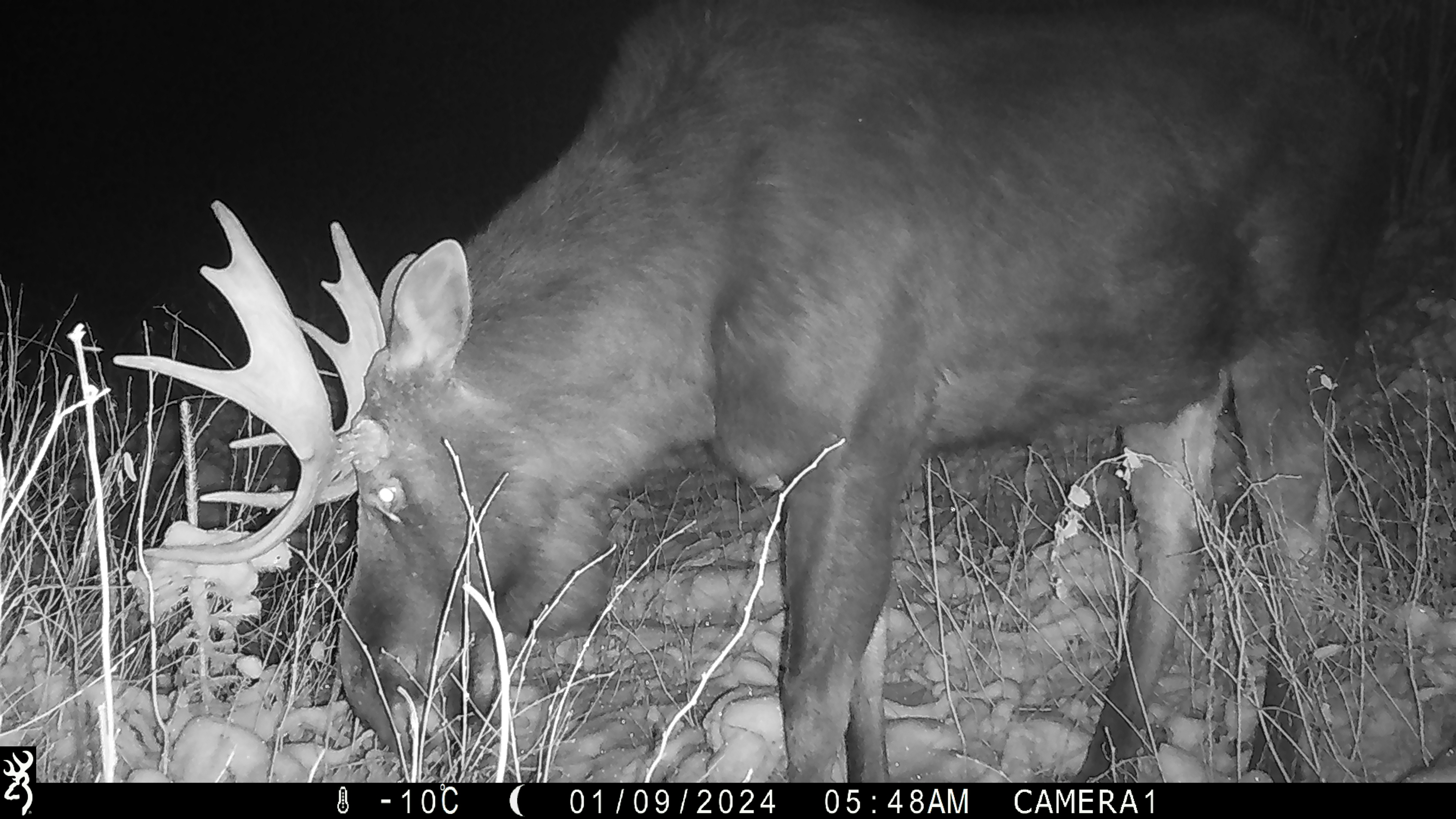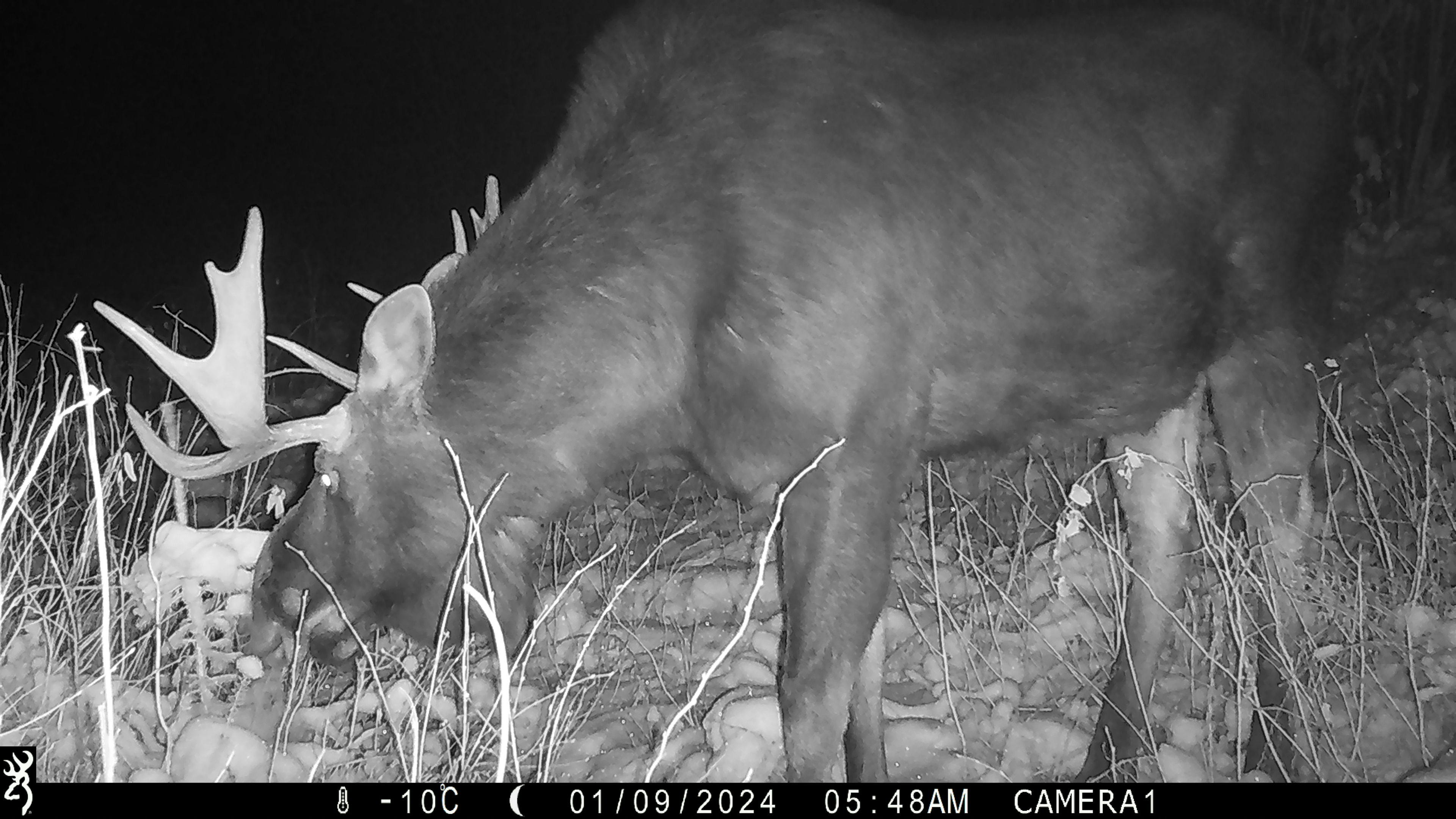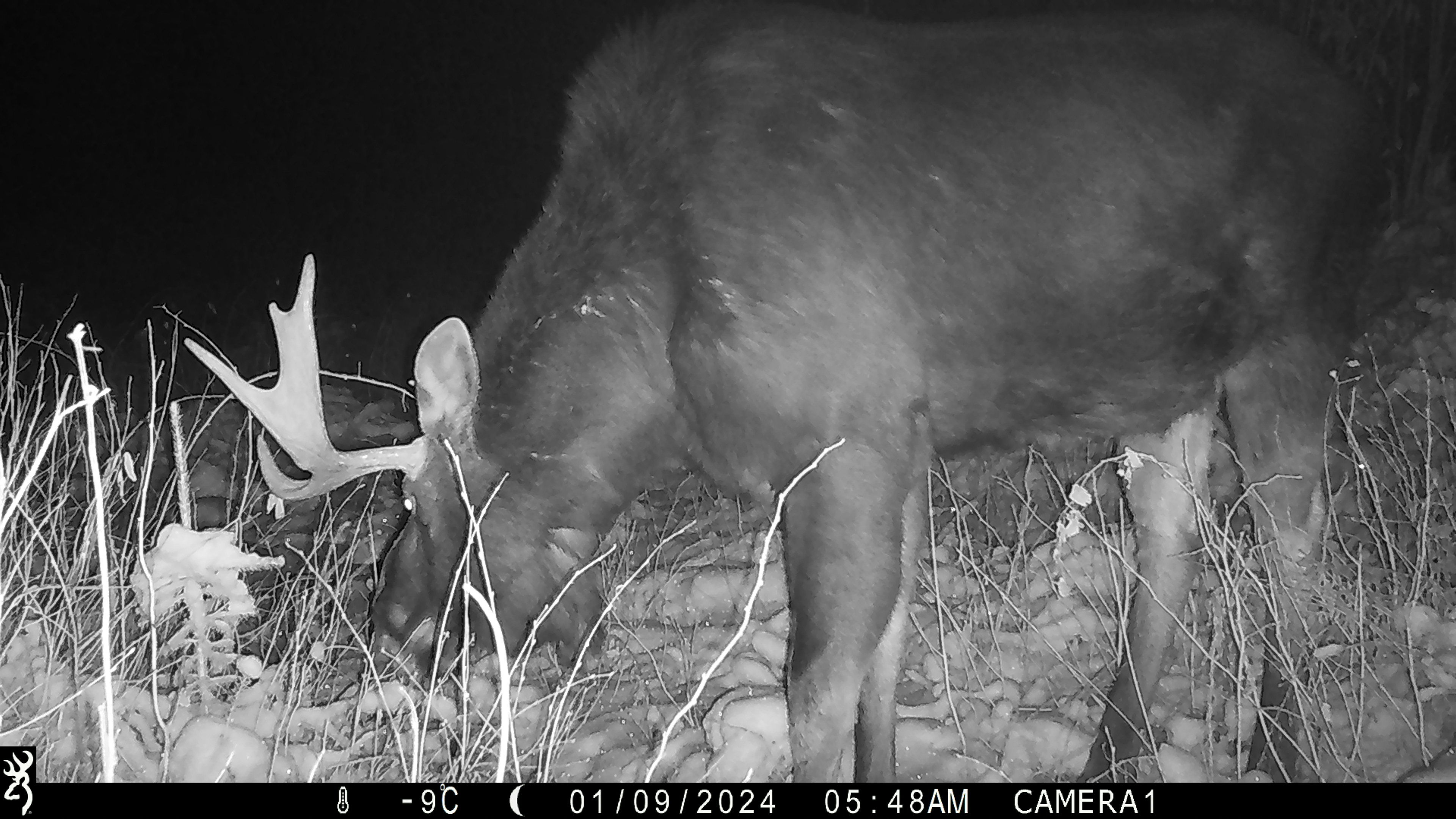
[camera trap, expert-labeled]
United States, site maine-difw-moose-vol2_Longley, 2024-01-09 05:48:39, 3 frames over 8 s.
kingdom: Animalia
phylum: Chordata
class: Mammalia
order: Artiodactyla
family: Cervidae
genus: Alces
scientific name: Alces alces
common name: moose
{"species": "moose (Alces alces)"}